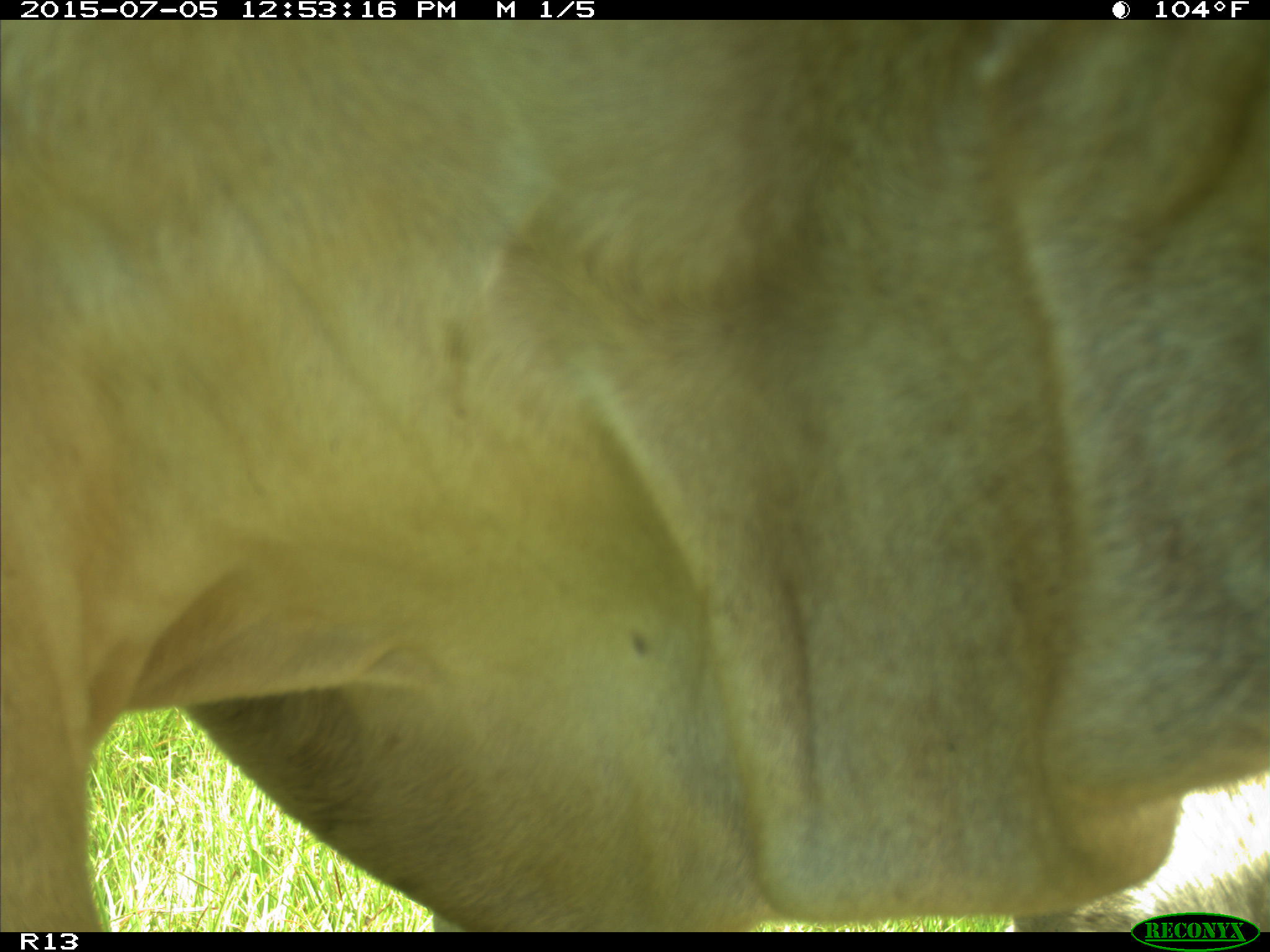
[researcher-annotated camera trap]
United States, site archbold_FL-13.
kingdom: Animalia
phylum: Chordata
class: Mammalia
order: Artiodactyla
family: Bovidae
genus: Bos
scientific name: Bos taurus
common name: domestic cow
Bos taurus (domestic cow).